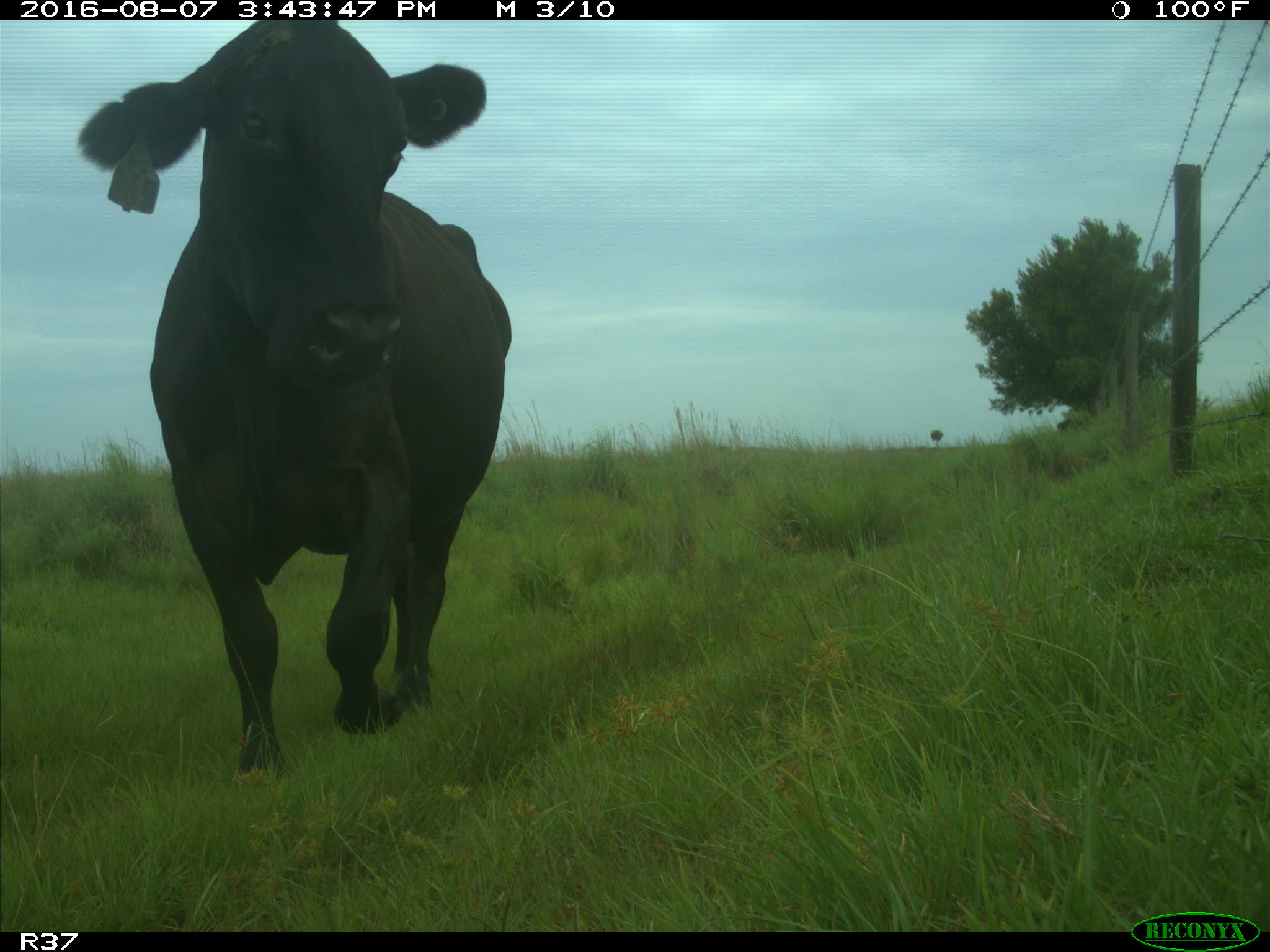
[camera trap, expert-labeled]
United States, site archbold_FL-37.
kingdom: Animalia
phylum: Chordata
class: Mammalia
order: Artiodactyla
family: Bovidae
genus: Bos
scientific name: Bos taurus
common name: domestic cow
Bos taurus (domestic cow).